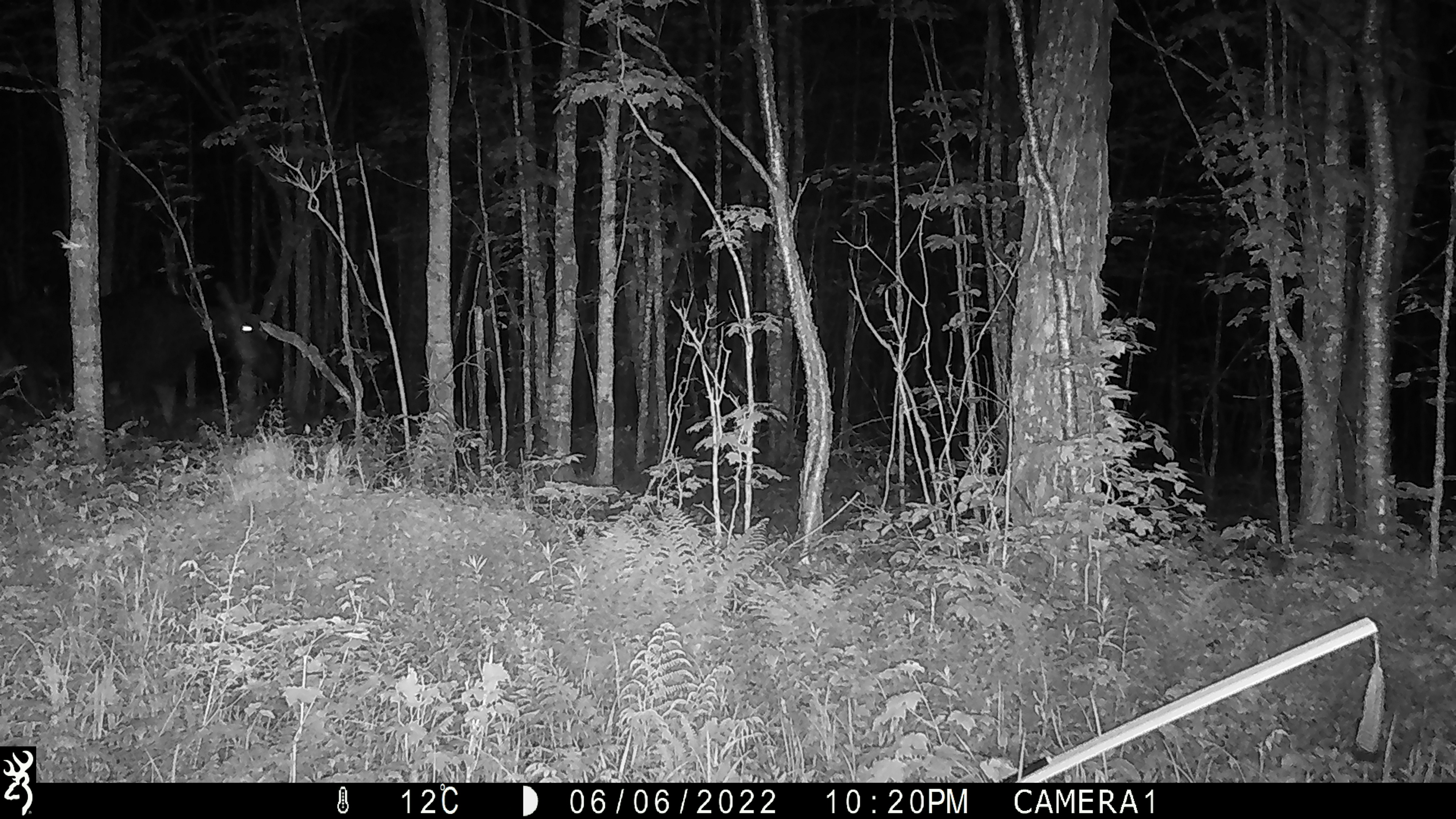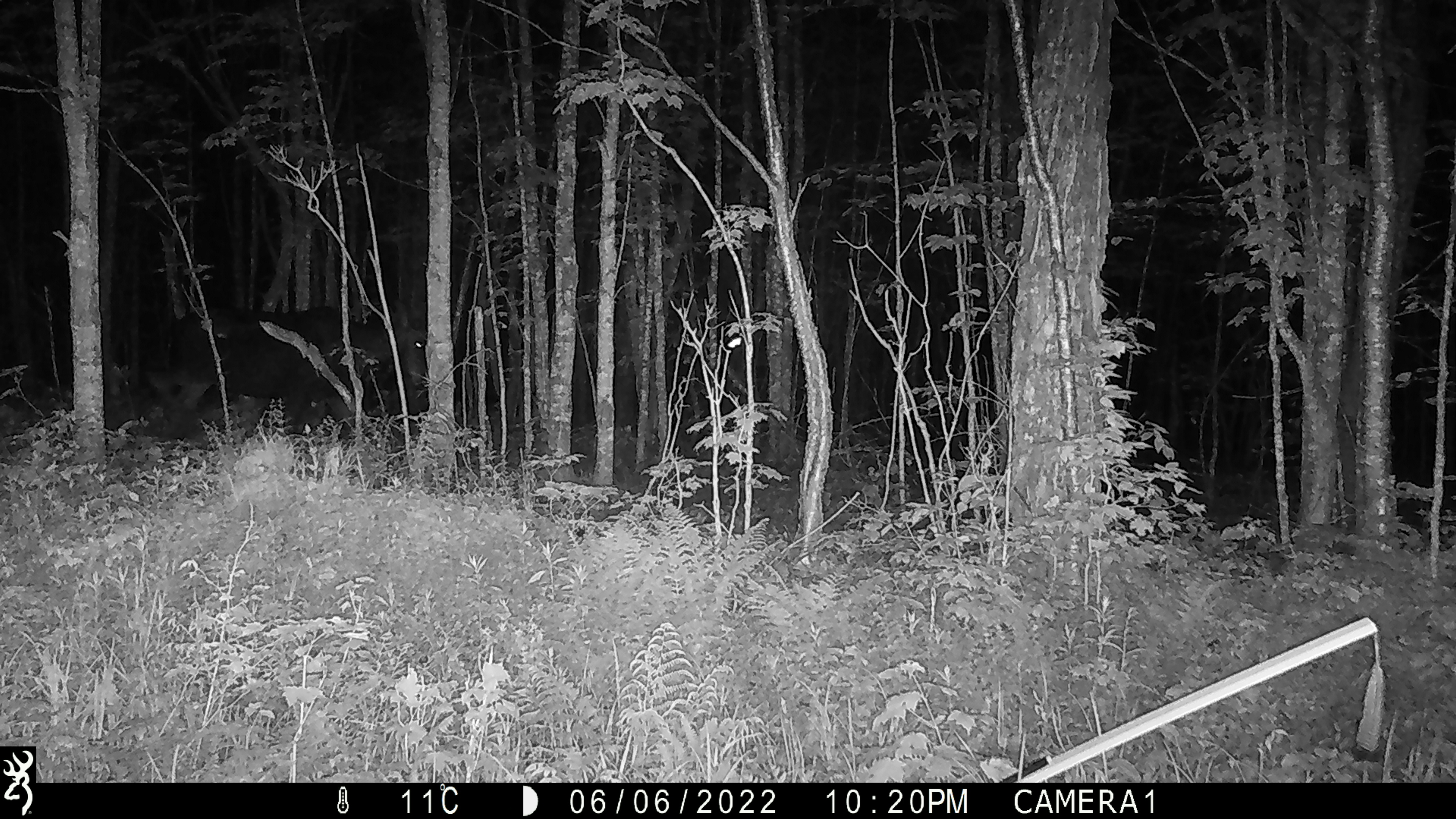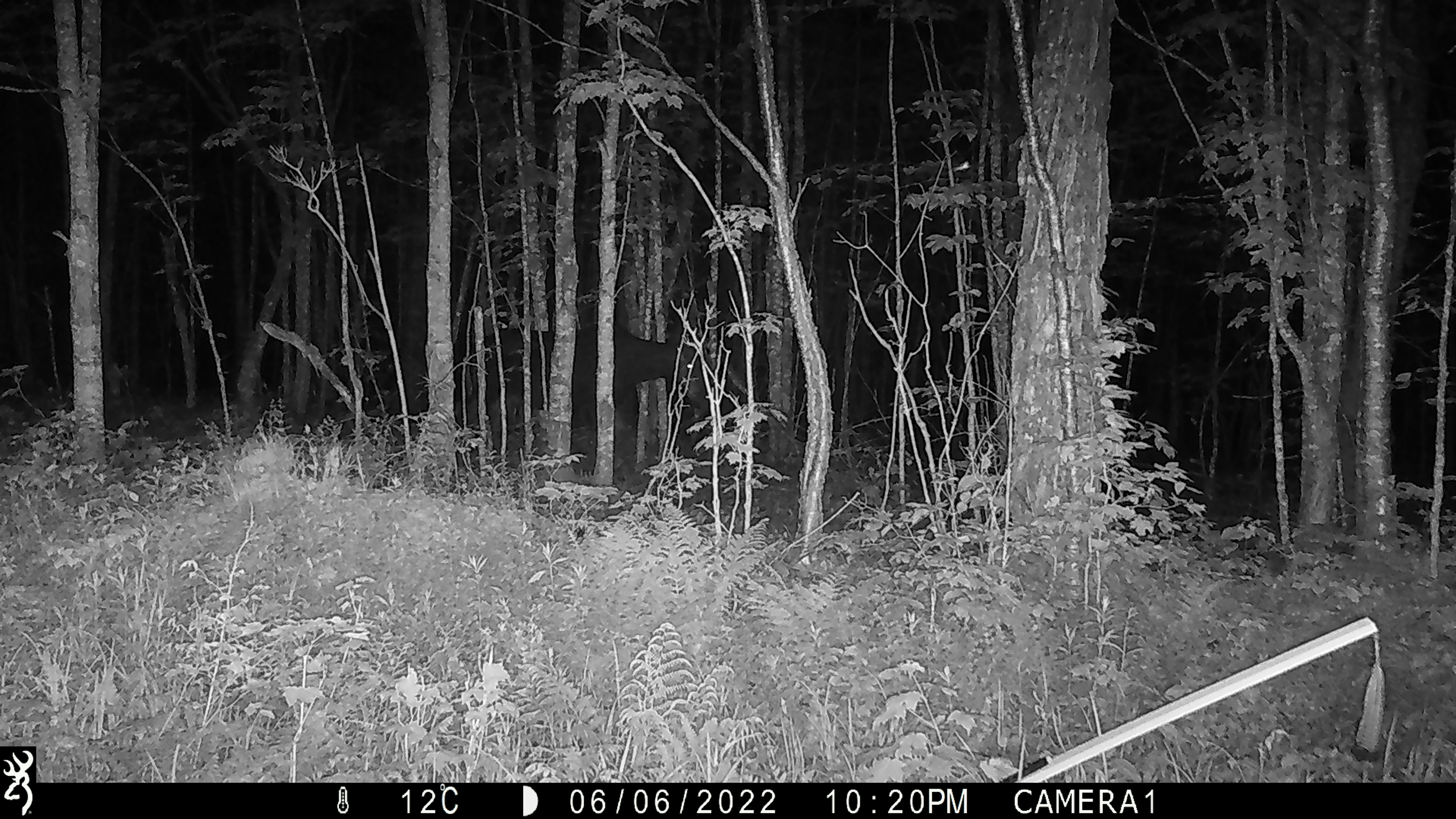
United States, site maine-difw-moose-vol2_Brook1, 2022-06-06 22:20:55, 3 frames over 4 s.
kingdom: Animalia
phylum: Chordata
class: Mammalia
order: Artiodactyla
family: Cervidae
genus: Alces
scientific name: Alces alces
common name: moose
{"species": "moose (Alces alces)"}